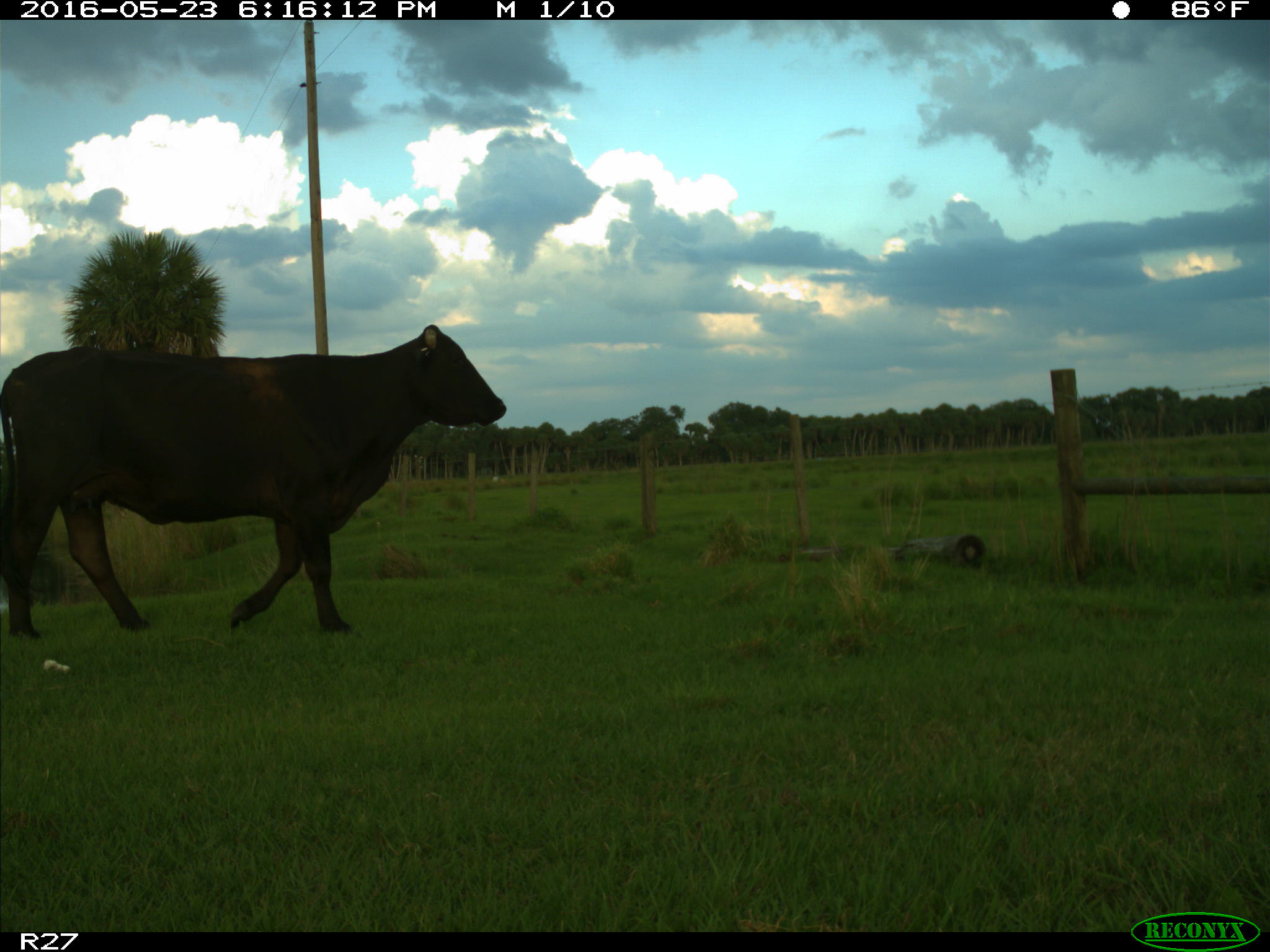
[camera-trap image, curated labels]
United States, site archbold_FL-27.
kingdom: Animalia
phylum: Chordata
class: Mammalia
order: Artiodactyla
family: Bovidae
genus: Bos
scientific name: Bos taurus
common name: domestic cow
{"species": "Bos taurus (domestic cow)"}